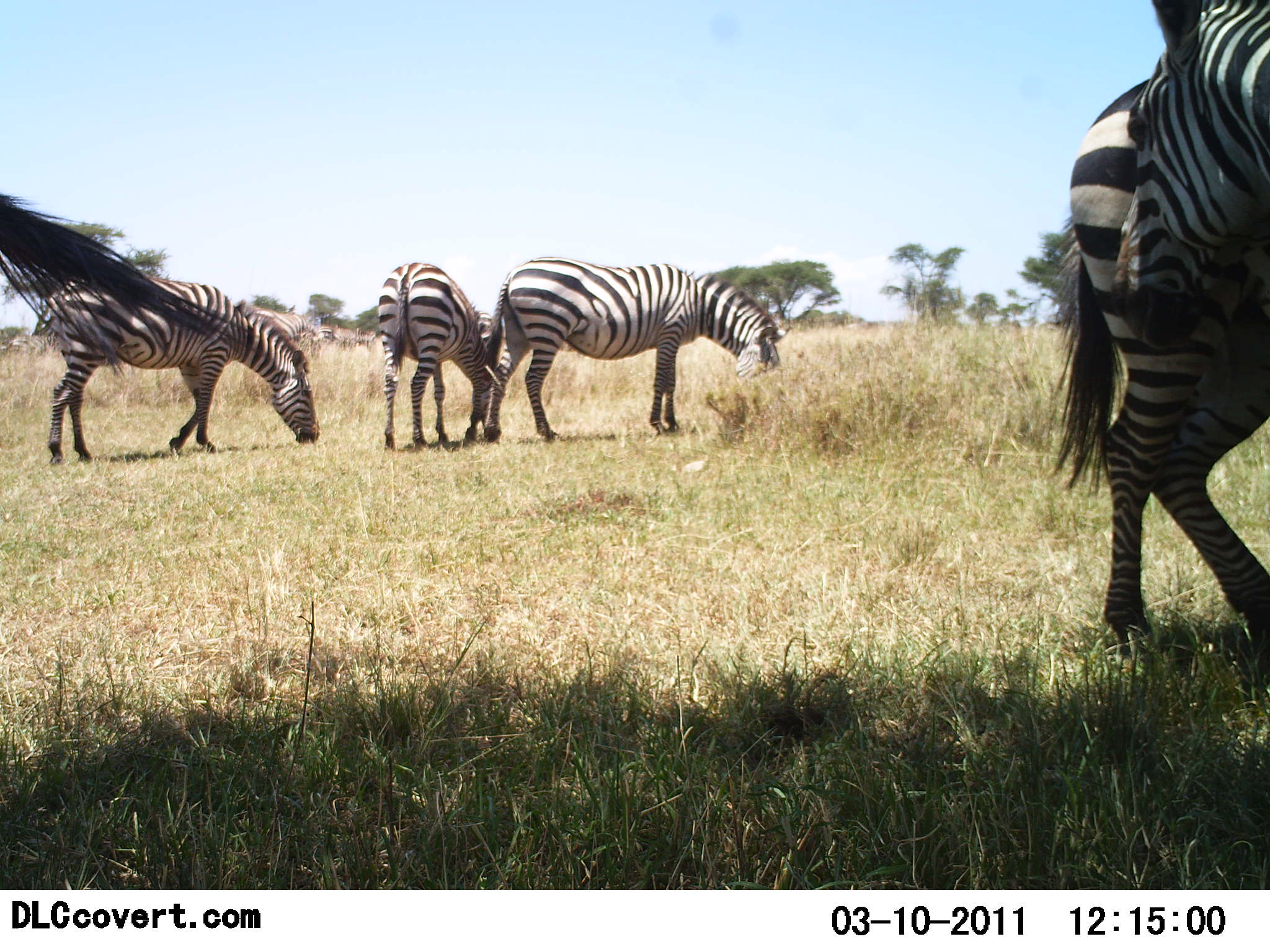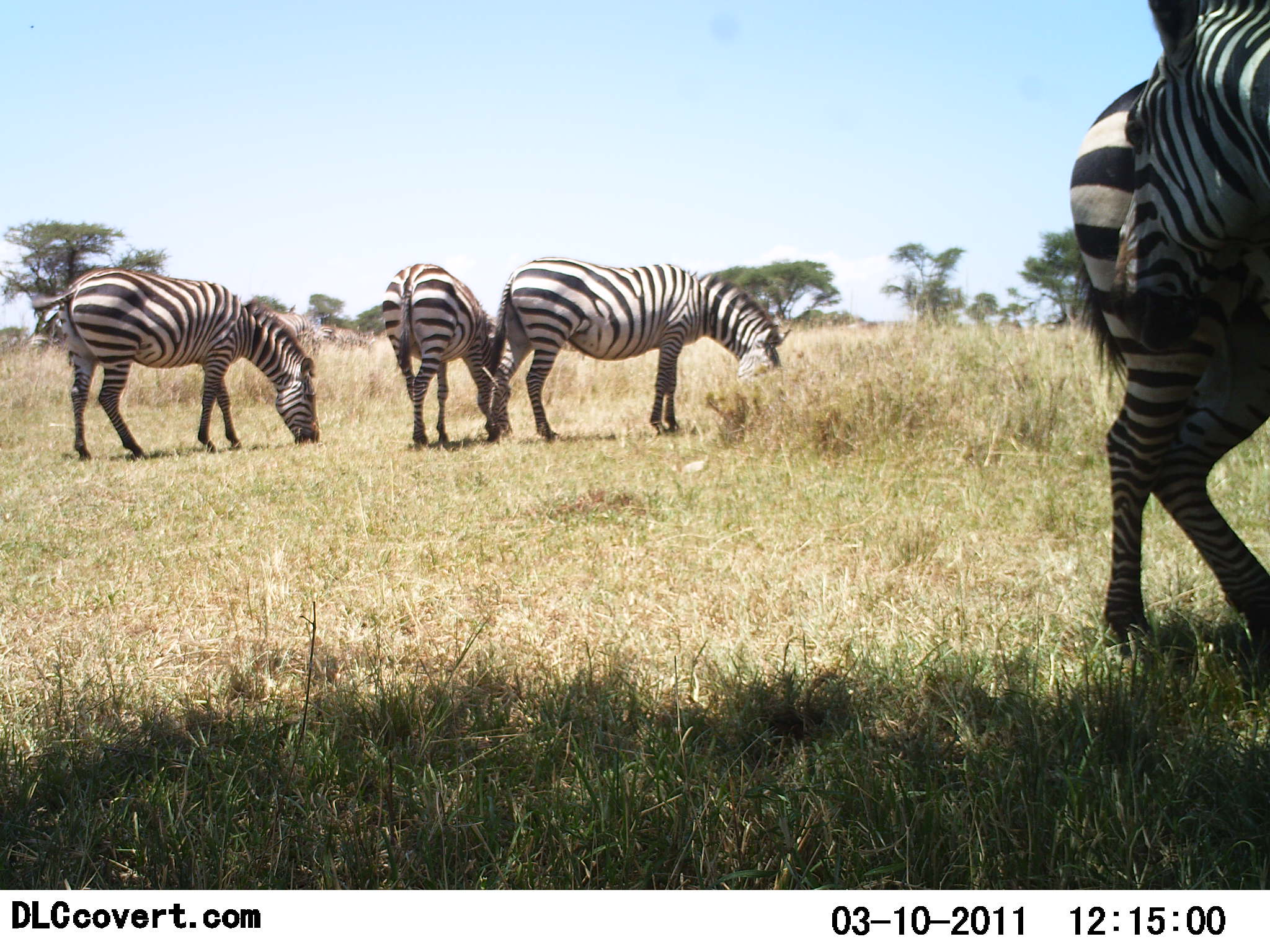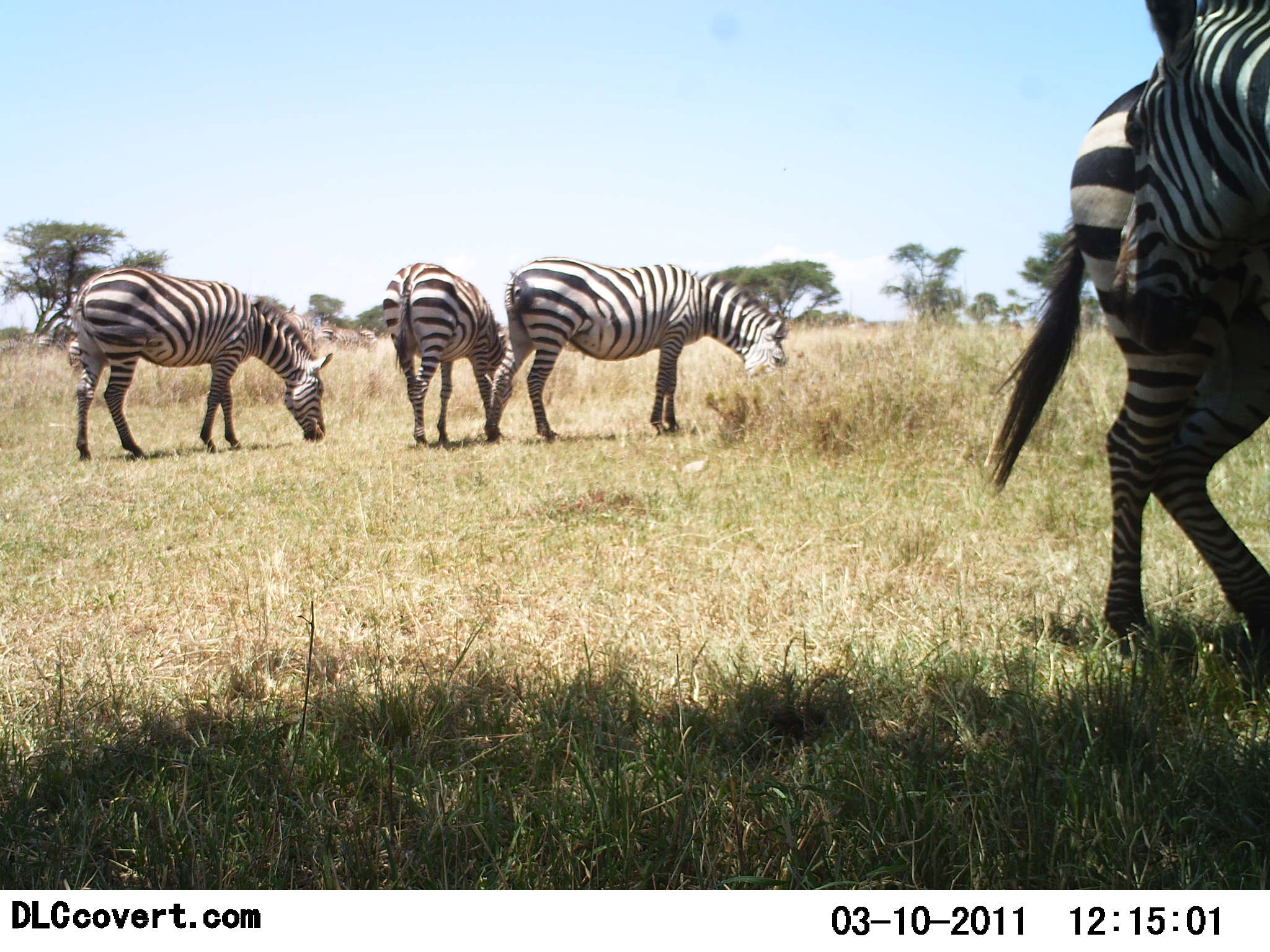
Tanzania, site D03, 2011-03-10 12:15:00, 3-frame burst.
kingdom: Animalia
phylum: Chordata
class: Mammalia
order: Perissodactyla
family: Equidae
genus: Equus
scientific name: Equus quagga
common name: plains zebra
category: zebra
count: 5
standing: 42%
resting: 17%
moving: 17%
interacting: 17%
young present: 0%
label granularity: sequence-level